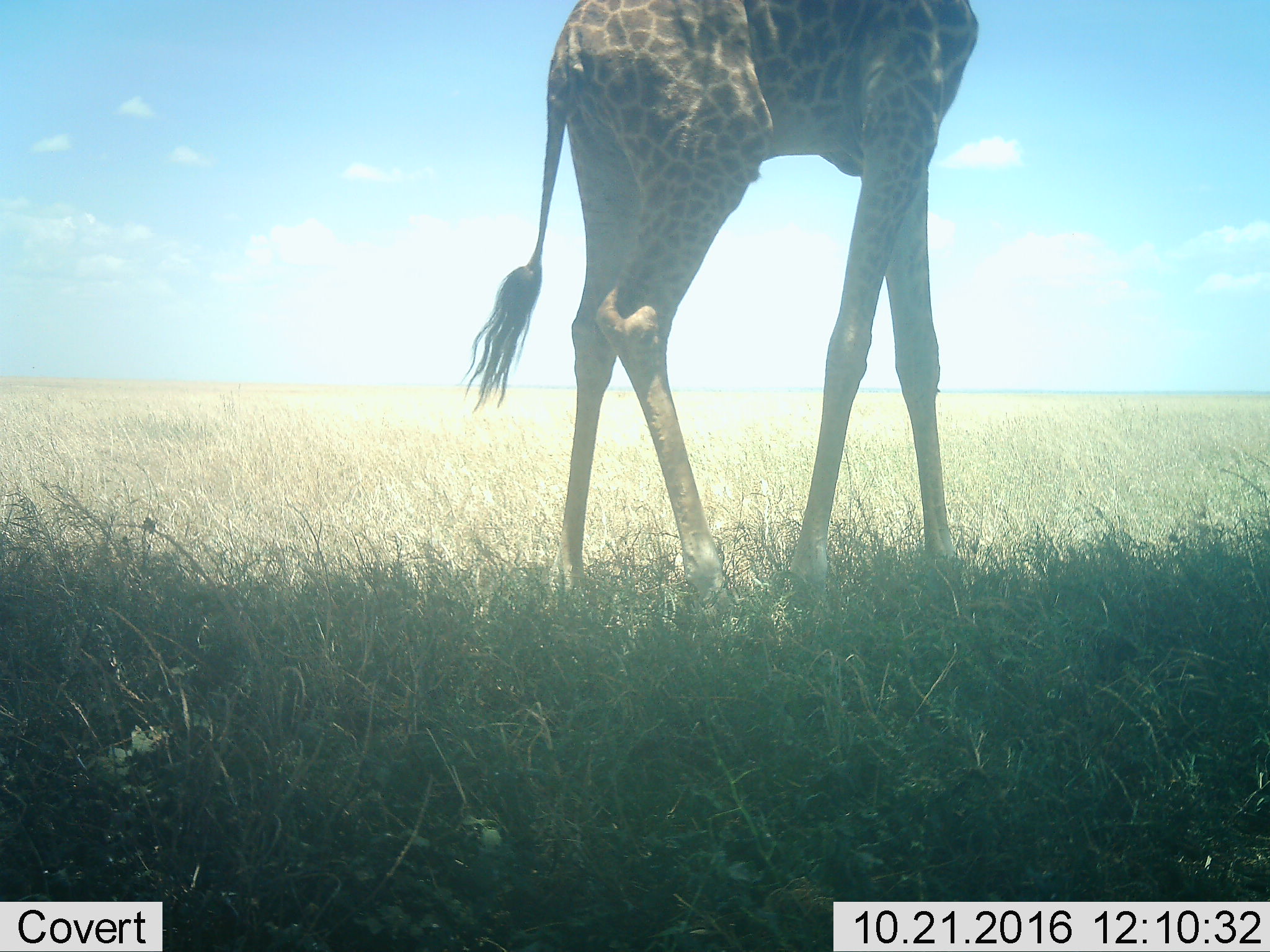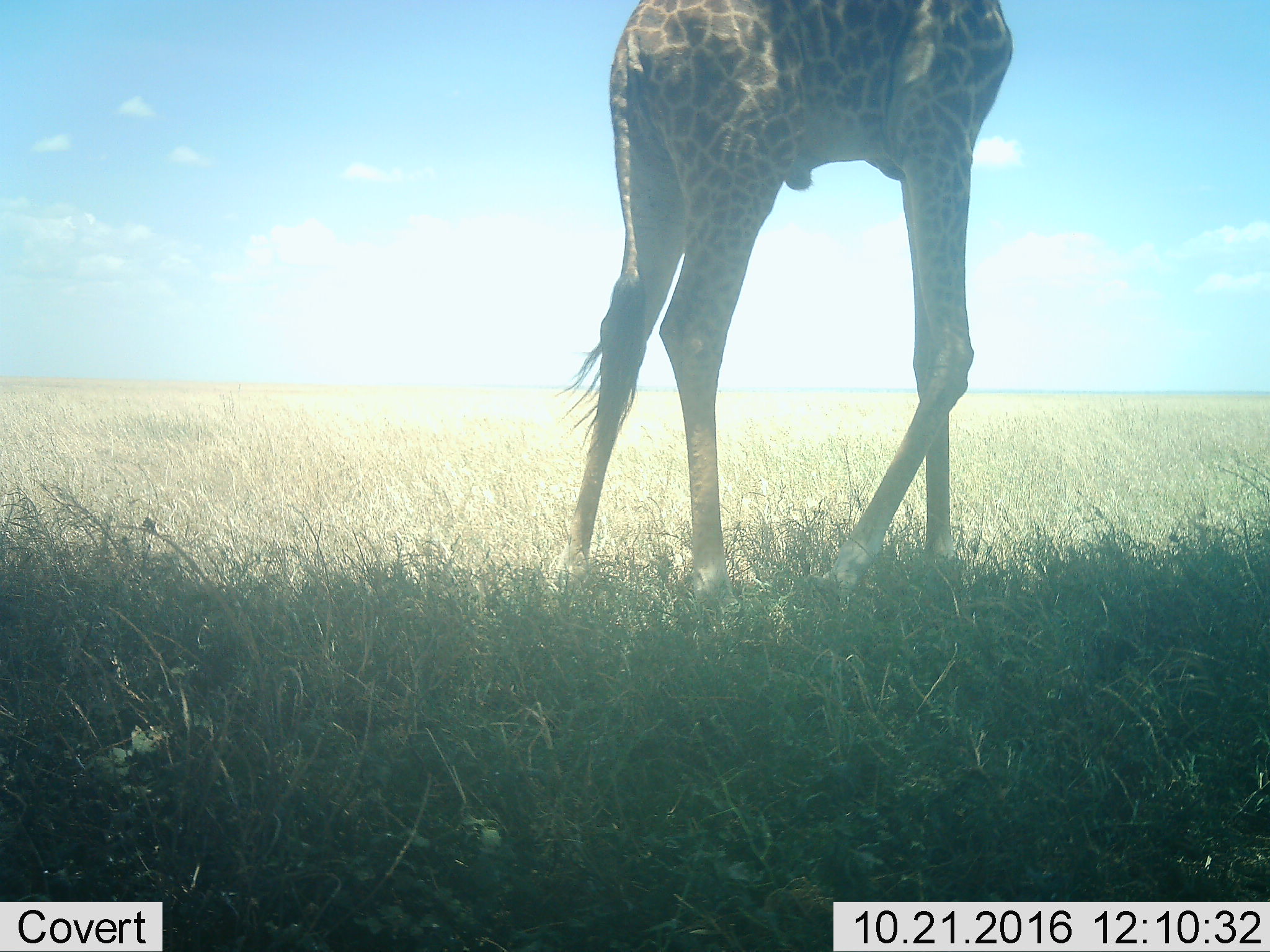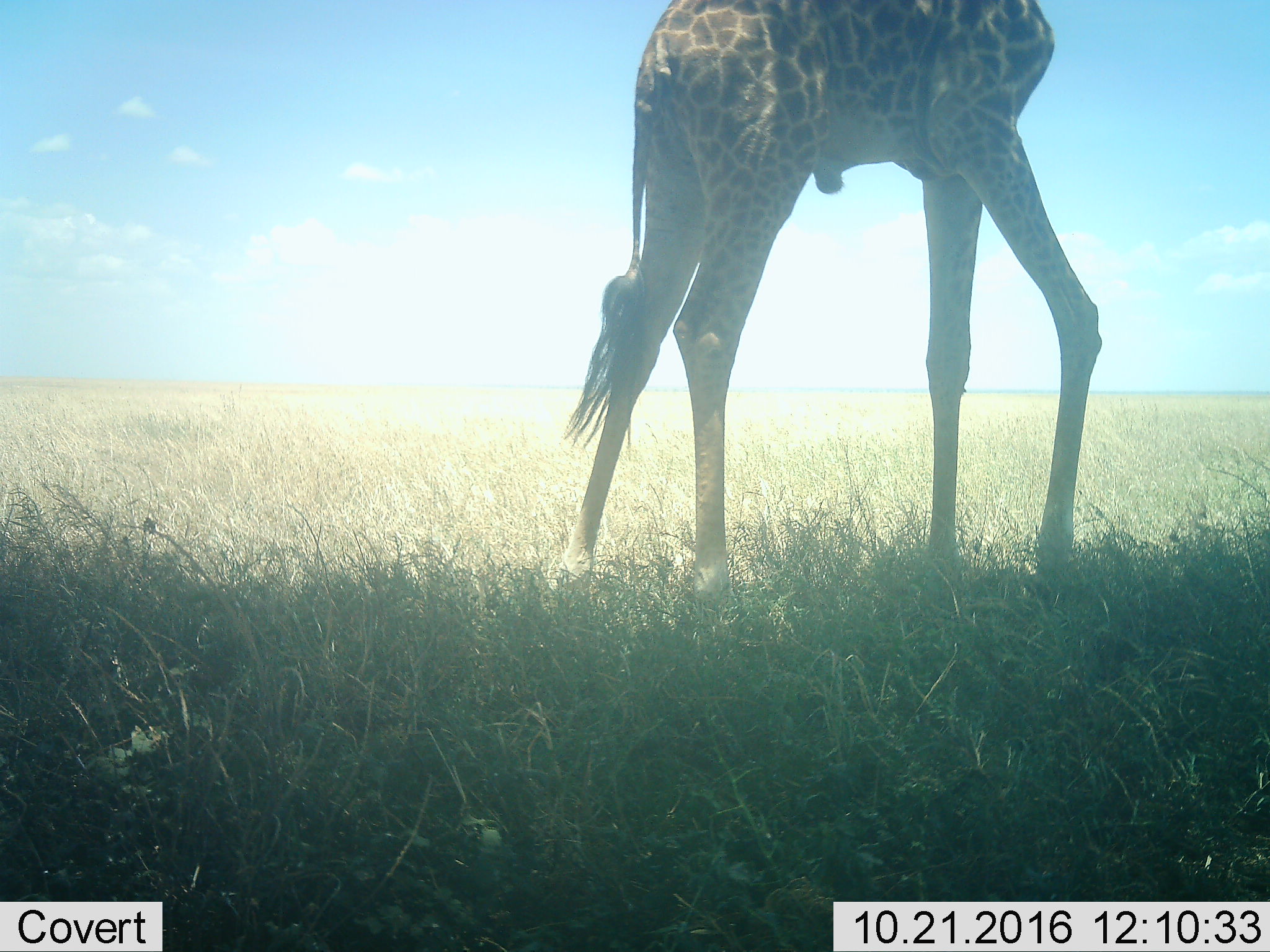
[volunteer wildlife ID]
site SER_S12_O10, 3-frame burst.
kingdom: Animalia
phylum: Chordata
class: Mammalia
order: Artiodactyla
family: Giraffidae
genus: Giraffa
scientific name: Giraffa camelopardalis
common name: giraffe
Giraffe (Giraffa camelopardalis), count 1. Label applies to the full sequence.